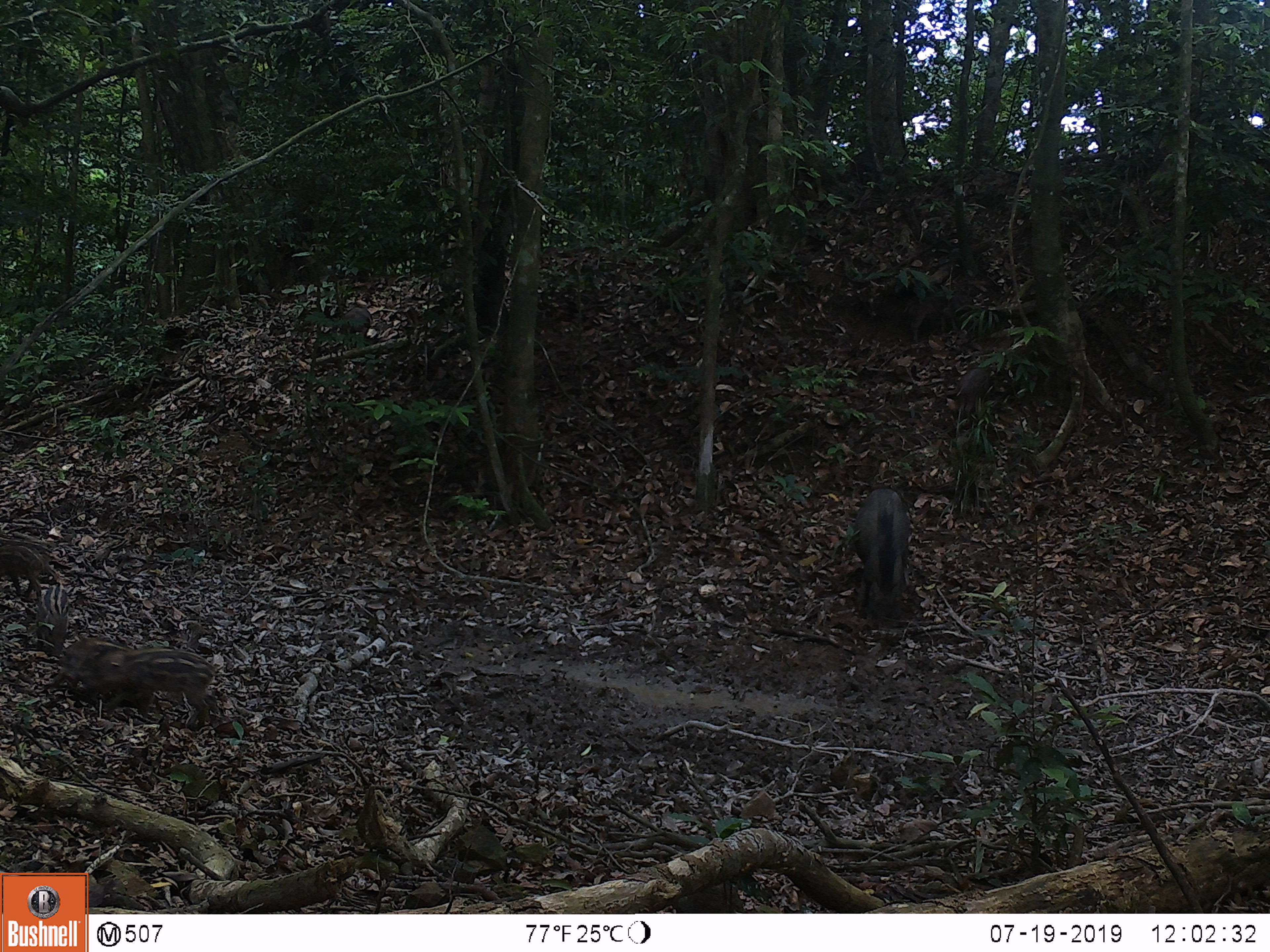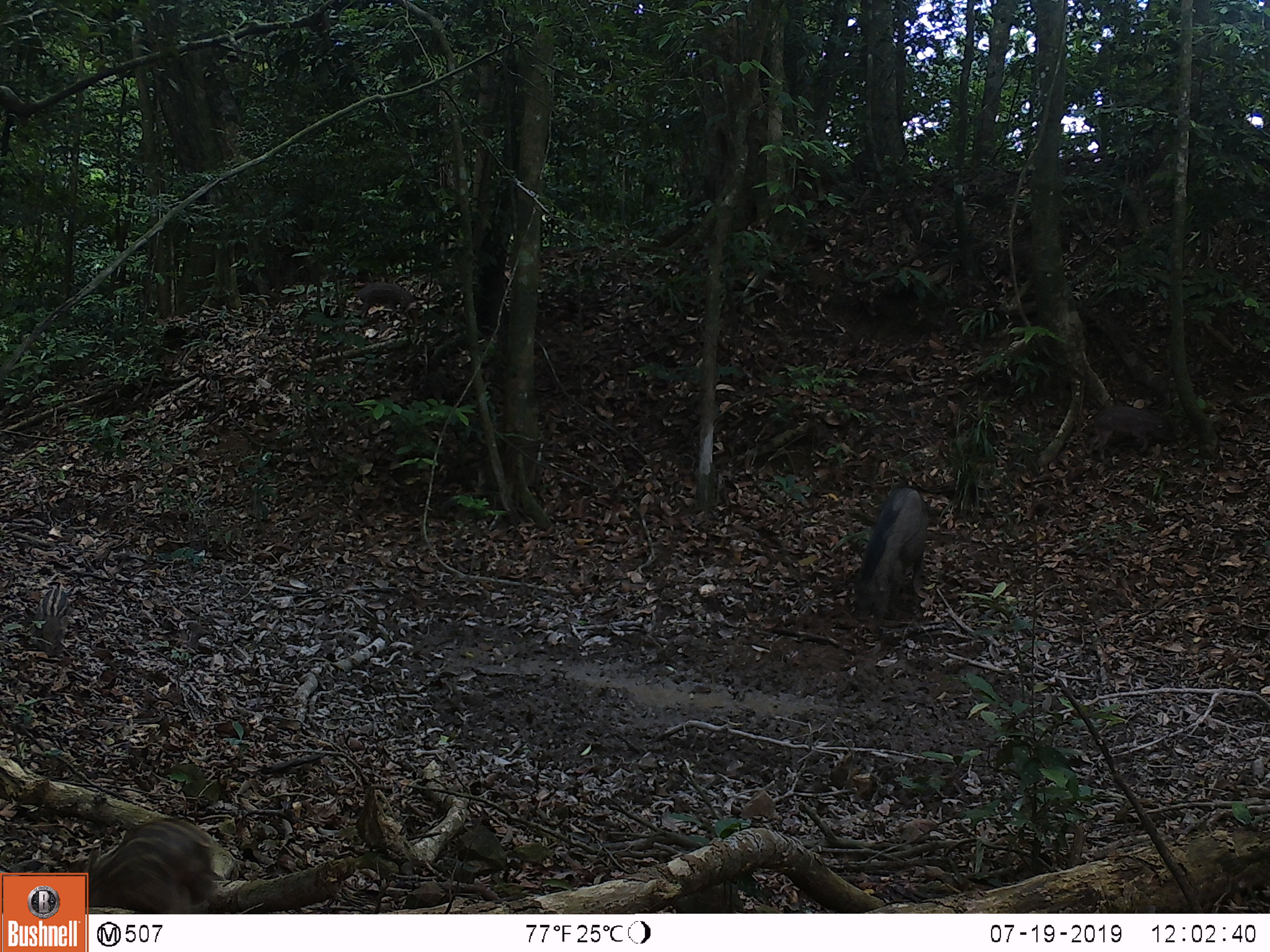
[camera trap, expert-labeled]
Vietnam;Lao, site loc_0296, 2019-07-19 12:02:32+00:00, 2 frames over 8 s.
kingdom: Animalia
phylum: Chordata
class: Mammalia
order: Artiodactyla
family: Suidae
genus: Sus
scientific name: Sus scrofa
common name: eurasian wild pig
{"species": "eurasian wild pig (Sus scrofa)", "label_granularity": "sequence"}